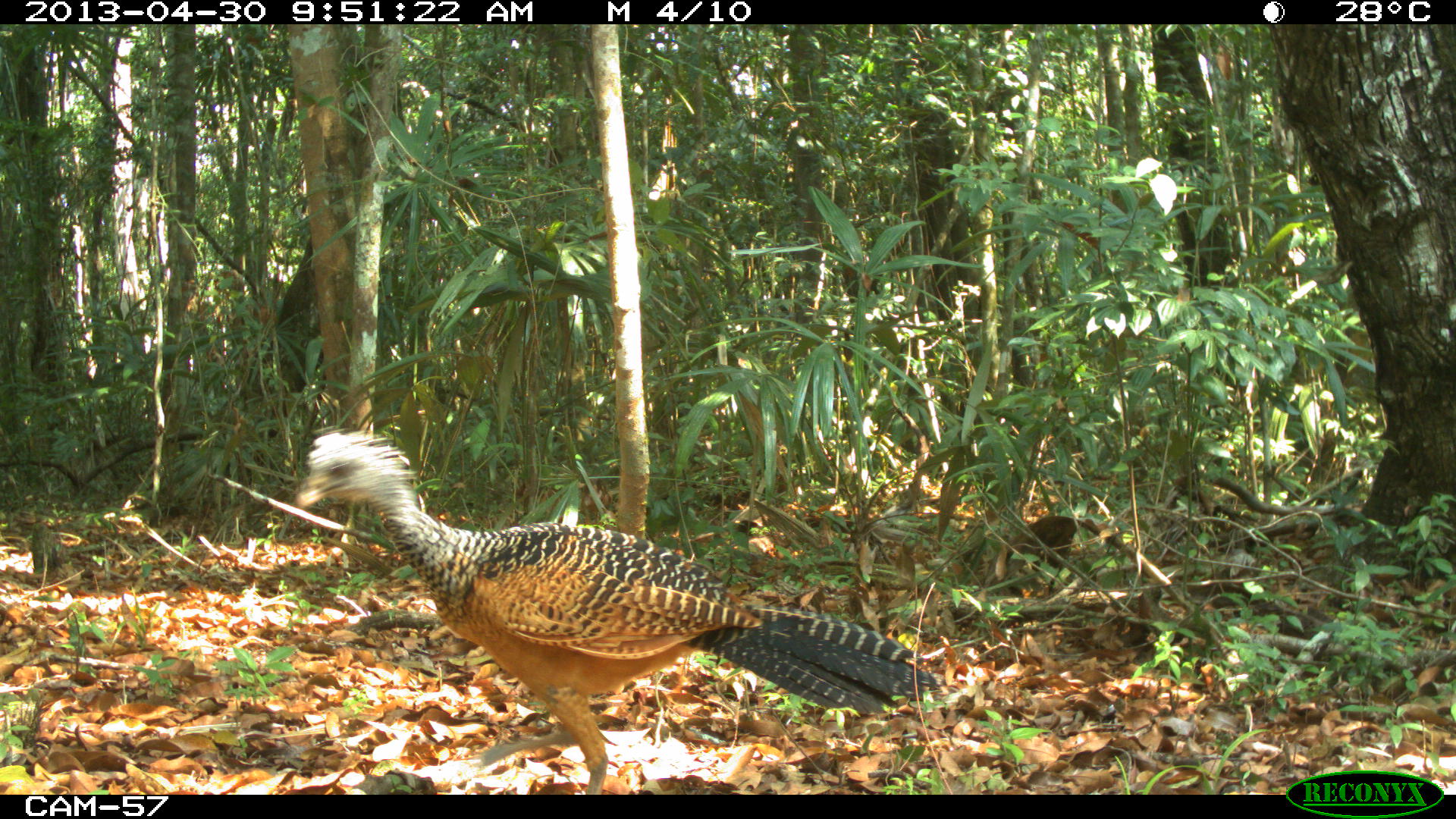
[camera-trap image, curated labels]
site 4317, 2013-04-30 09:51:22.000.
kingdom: Animalia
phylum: Chordata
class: Aves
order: Galliformes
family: Cracidae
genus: Crax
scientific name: Crax rubra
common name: great curassow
Crax rubra (great curassow), count 2.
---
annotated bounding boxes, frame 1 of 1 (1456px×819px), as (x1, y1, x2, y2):
crax rubra: (294, 425, 938, 794)